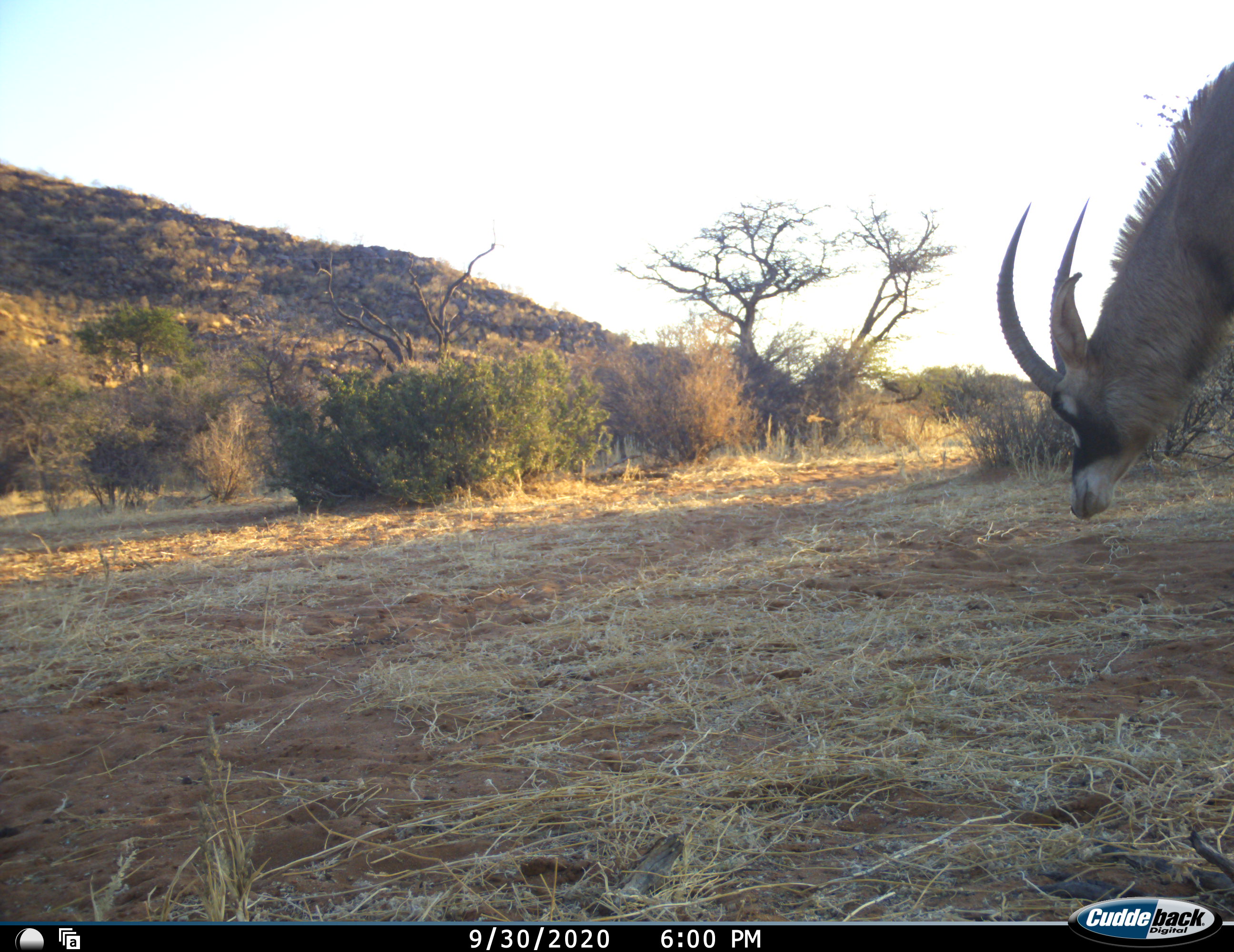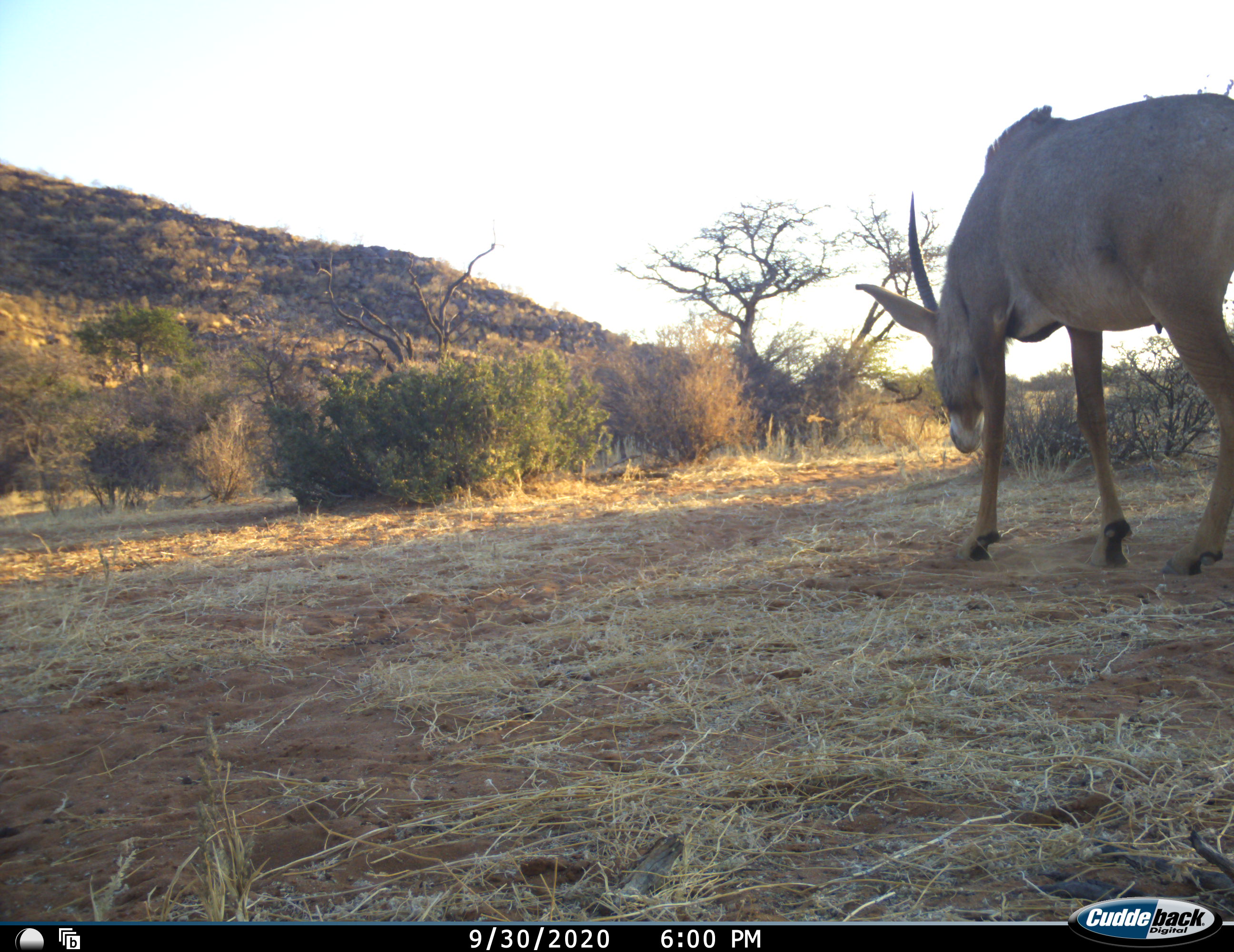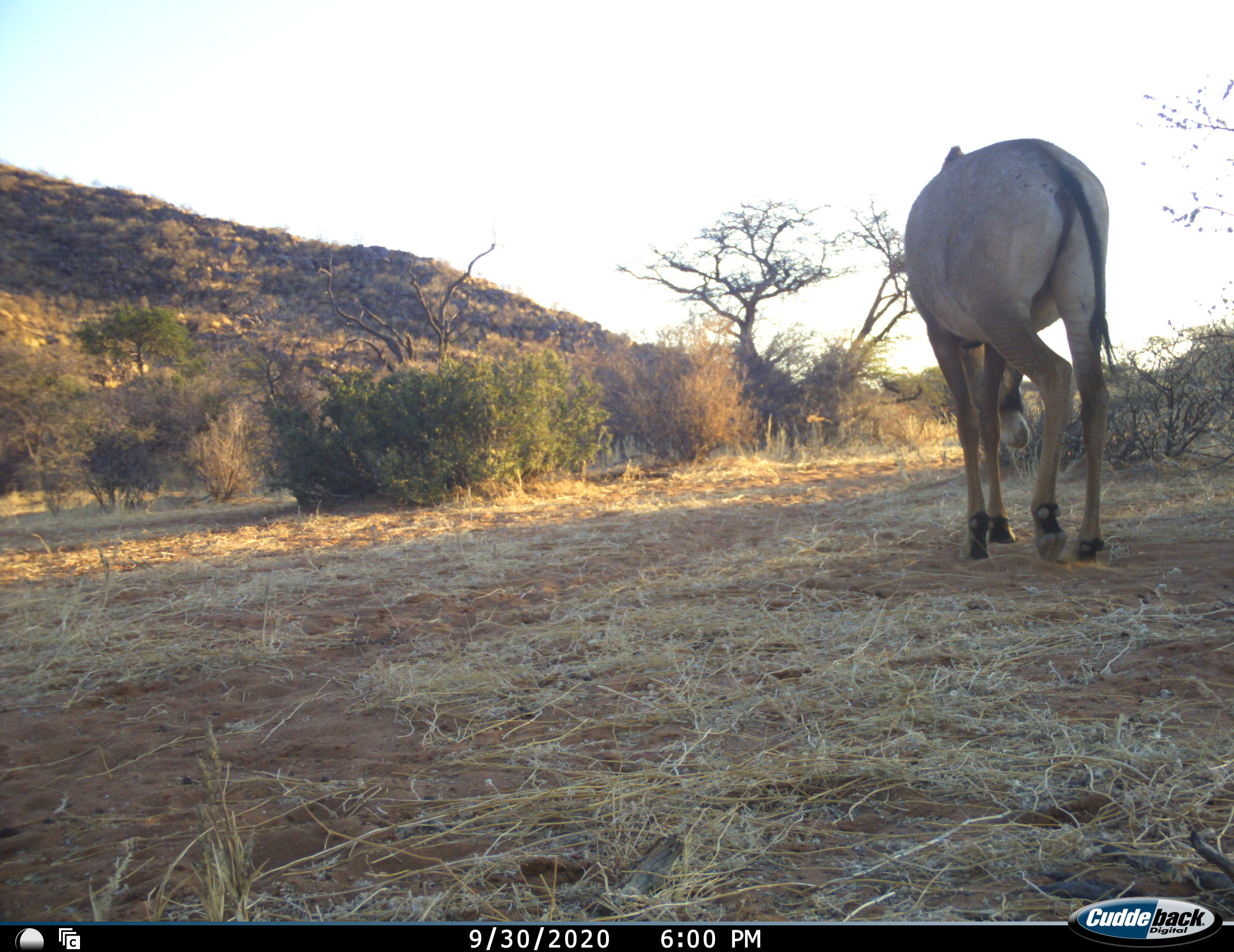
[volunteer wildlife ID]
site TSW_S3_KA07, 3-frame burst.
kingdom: Animalia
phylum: Chordata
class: Mammalia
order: Artiodactyla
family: Bovidae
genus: Hippotragus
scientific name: Hippotragus equinus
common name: roan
Roan (Hippotragus equinus), count 1. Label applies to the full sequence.